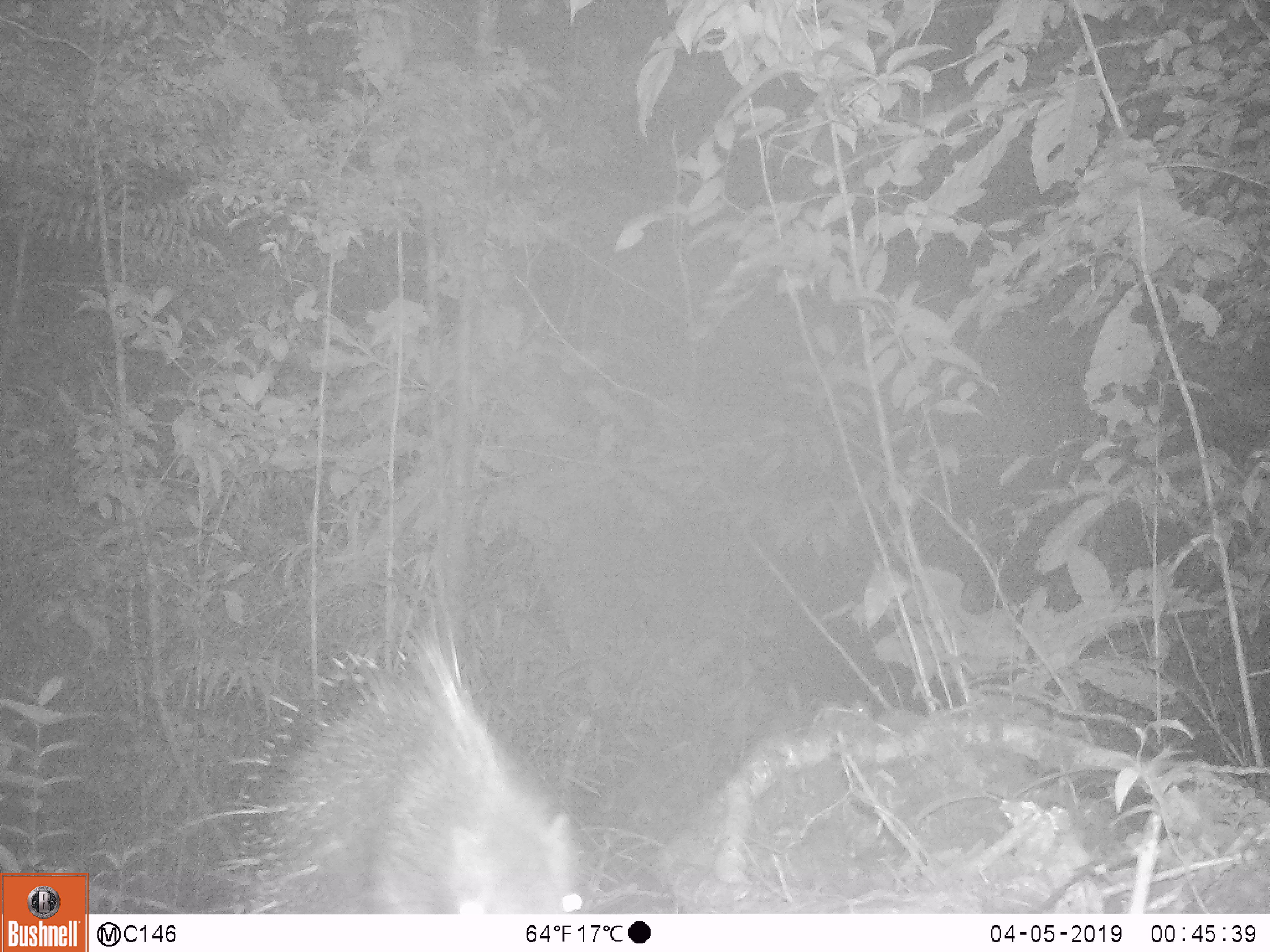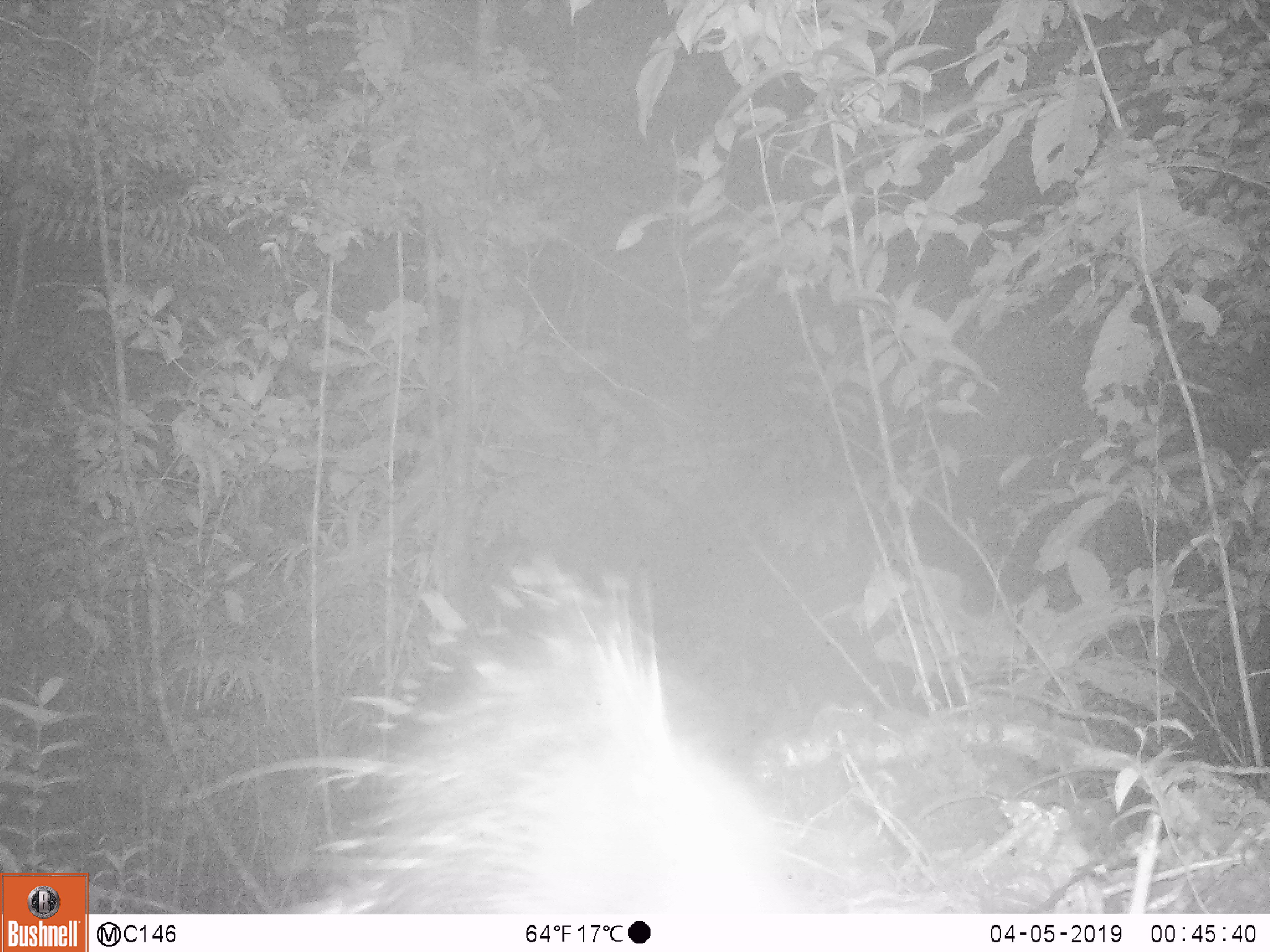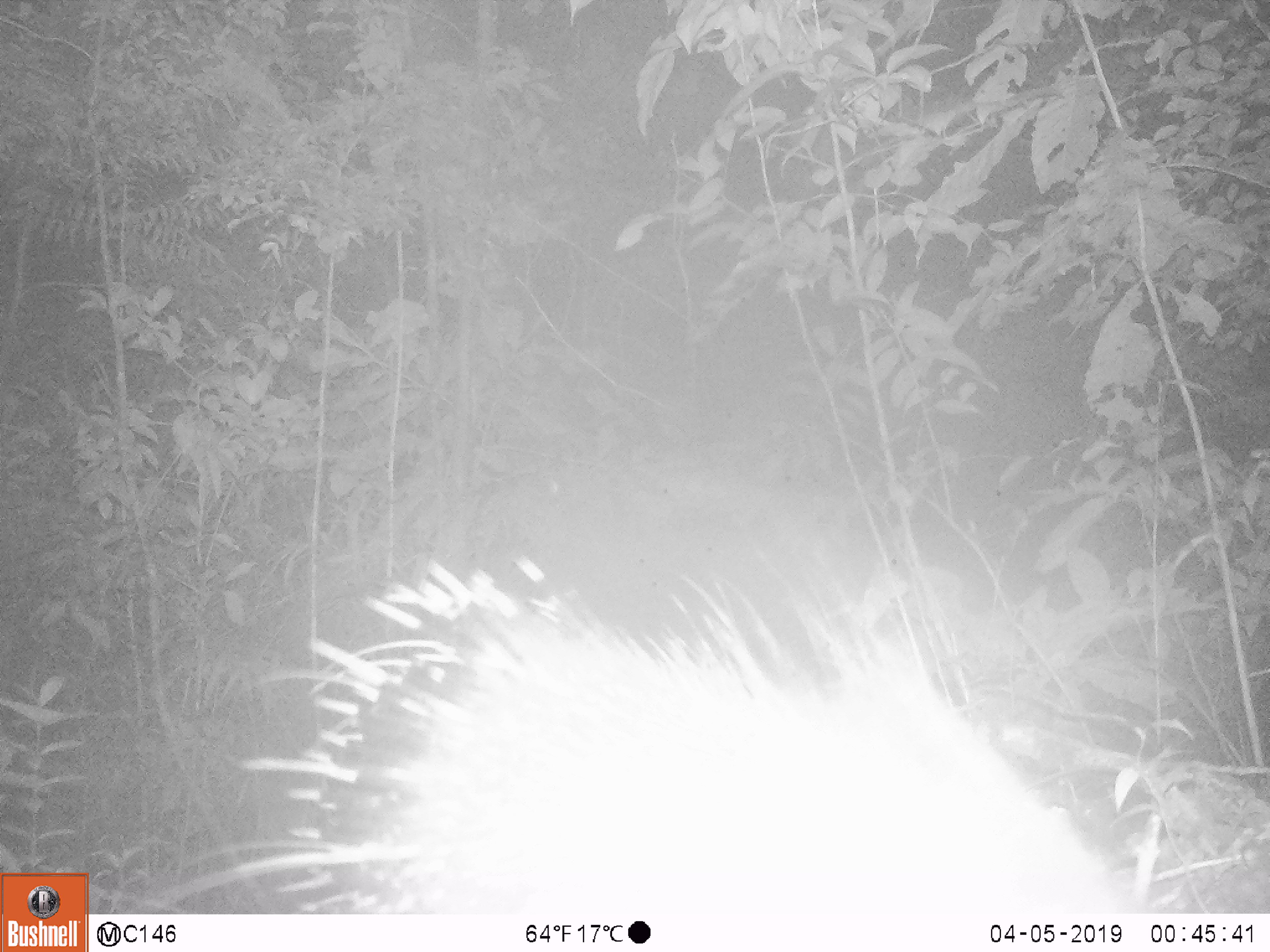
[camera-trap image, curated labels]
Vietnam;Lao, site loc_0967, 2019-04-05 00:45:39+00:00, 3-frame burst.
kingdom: Animalia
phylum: Chordata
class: Mammalia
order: Rodentia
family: Hystricidae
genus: Hystrix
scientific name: Hystrix brachyura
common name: malayan porcupine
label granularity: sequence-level